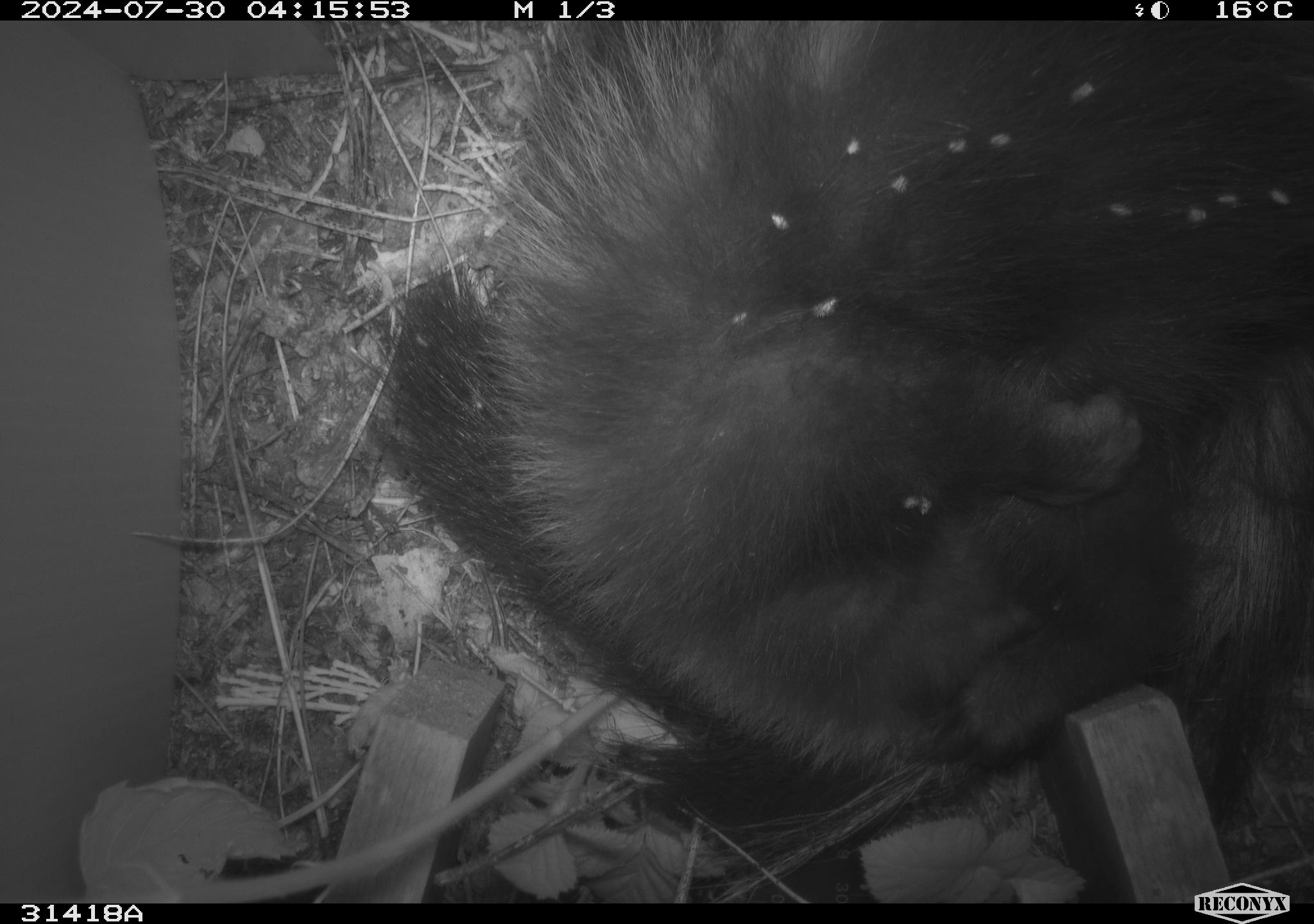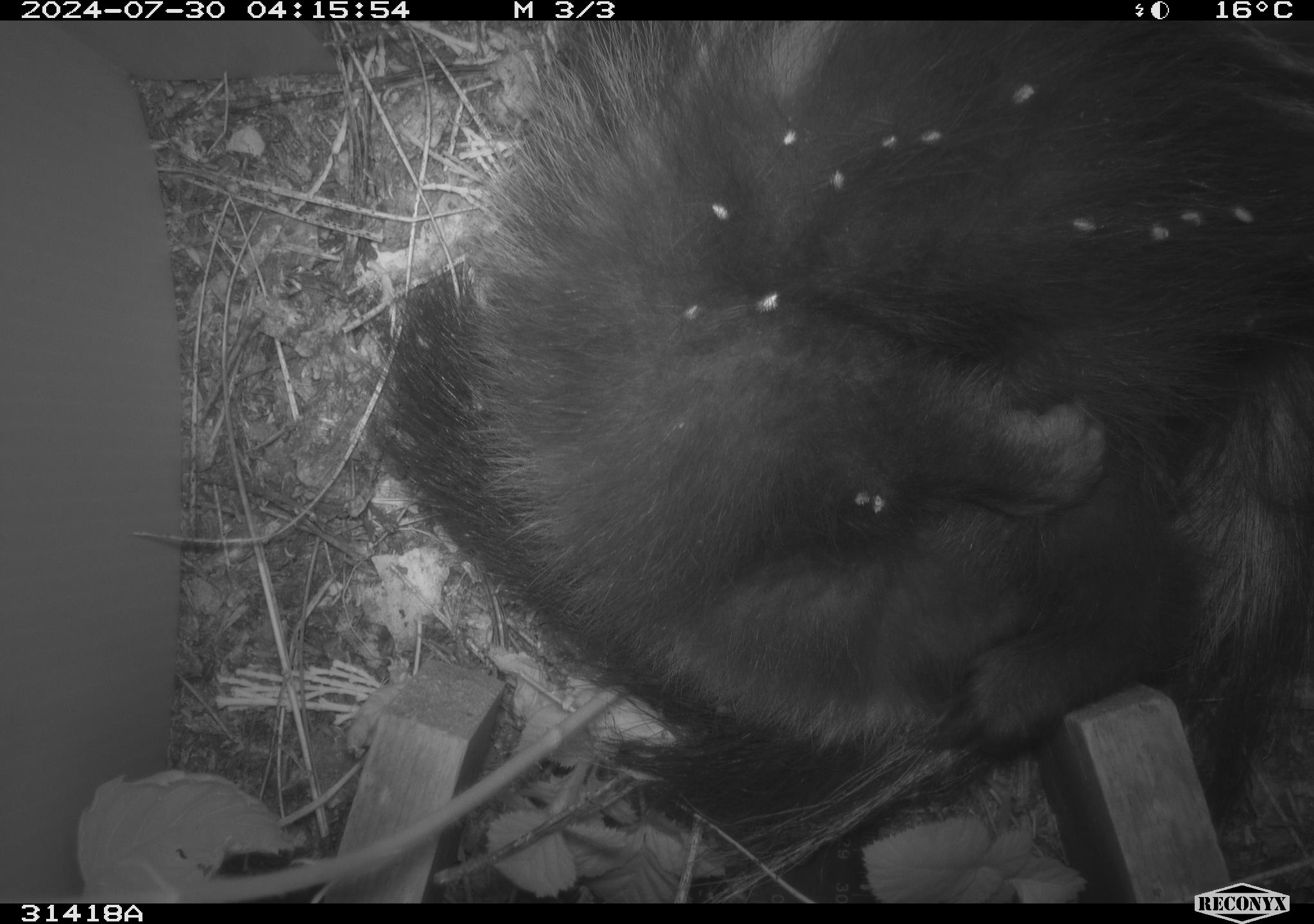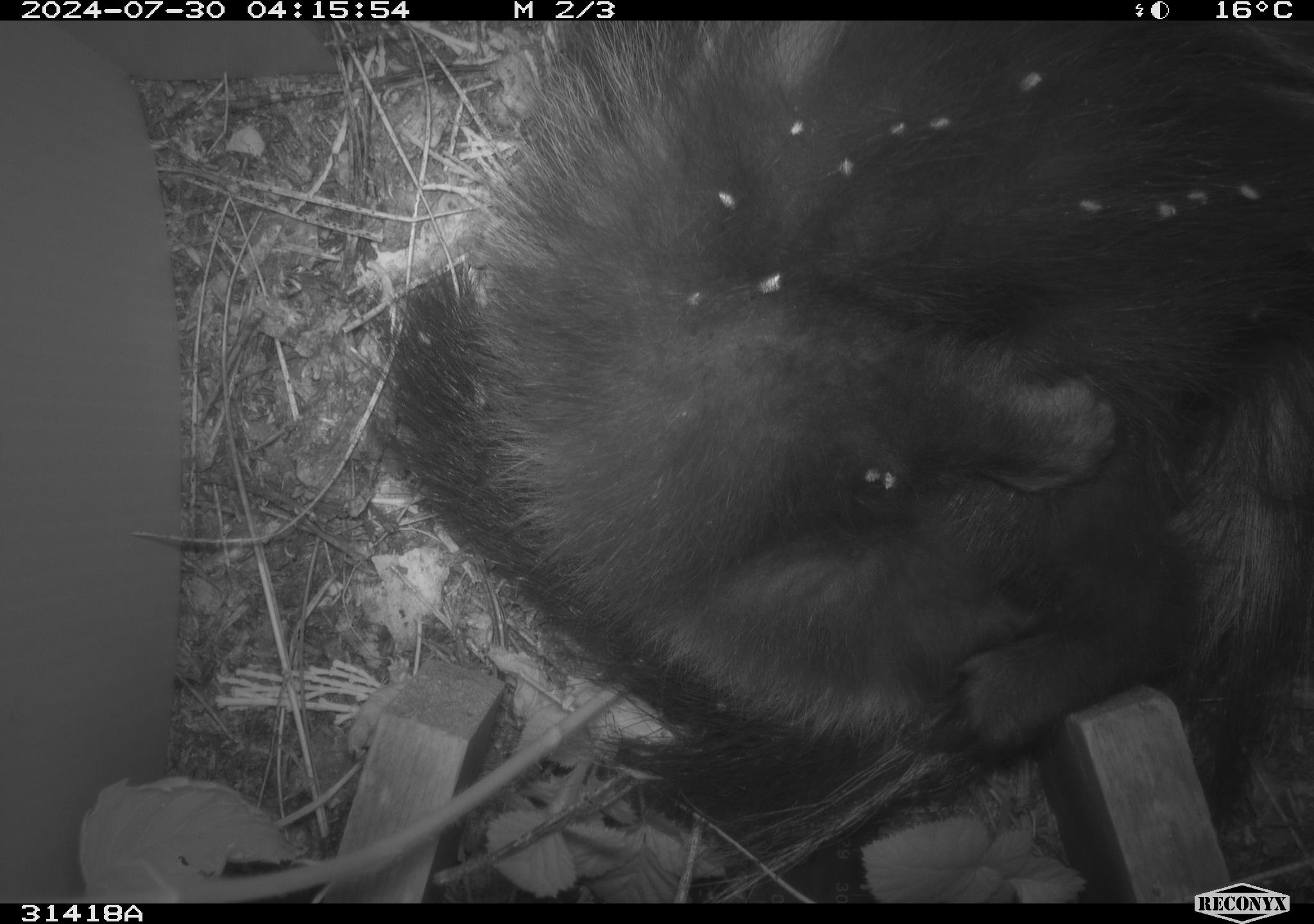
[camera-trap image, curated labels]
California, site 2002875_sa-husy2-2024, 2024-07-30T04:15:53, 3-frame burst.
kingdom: Animalia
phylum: Chordata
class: Mammalia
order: Carnivora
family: Mephitidae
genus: Mephitis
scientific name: Mephitis mephitis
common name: striped skunk